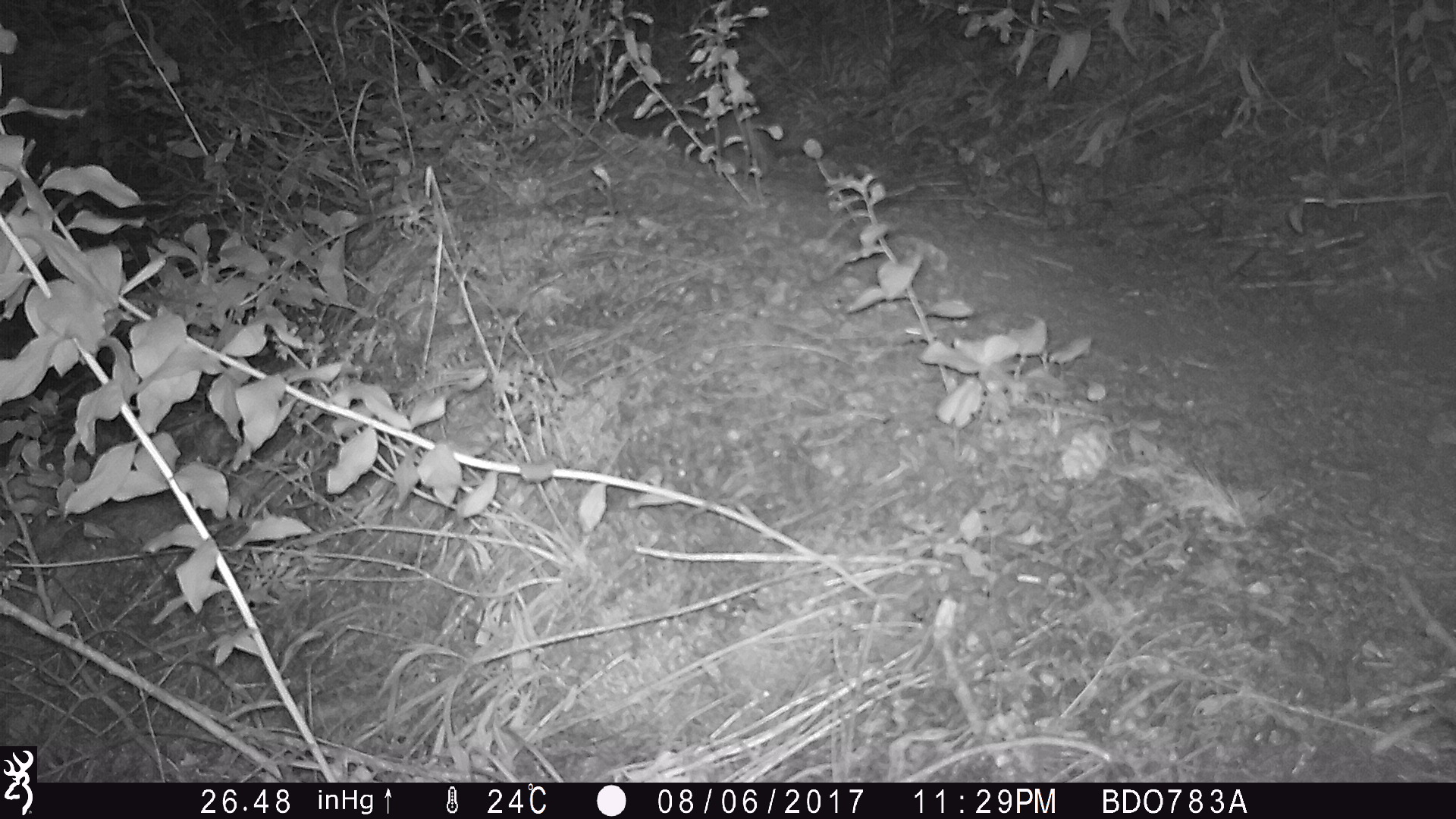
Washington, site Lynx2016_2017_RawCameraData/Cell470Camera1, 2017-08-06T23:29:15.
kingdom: Animalia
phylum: Chordata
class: Mammalia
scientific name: Mammalia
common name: small mammal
Small mammal (Mammalia). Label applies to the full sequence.